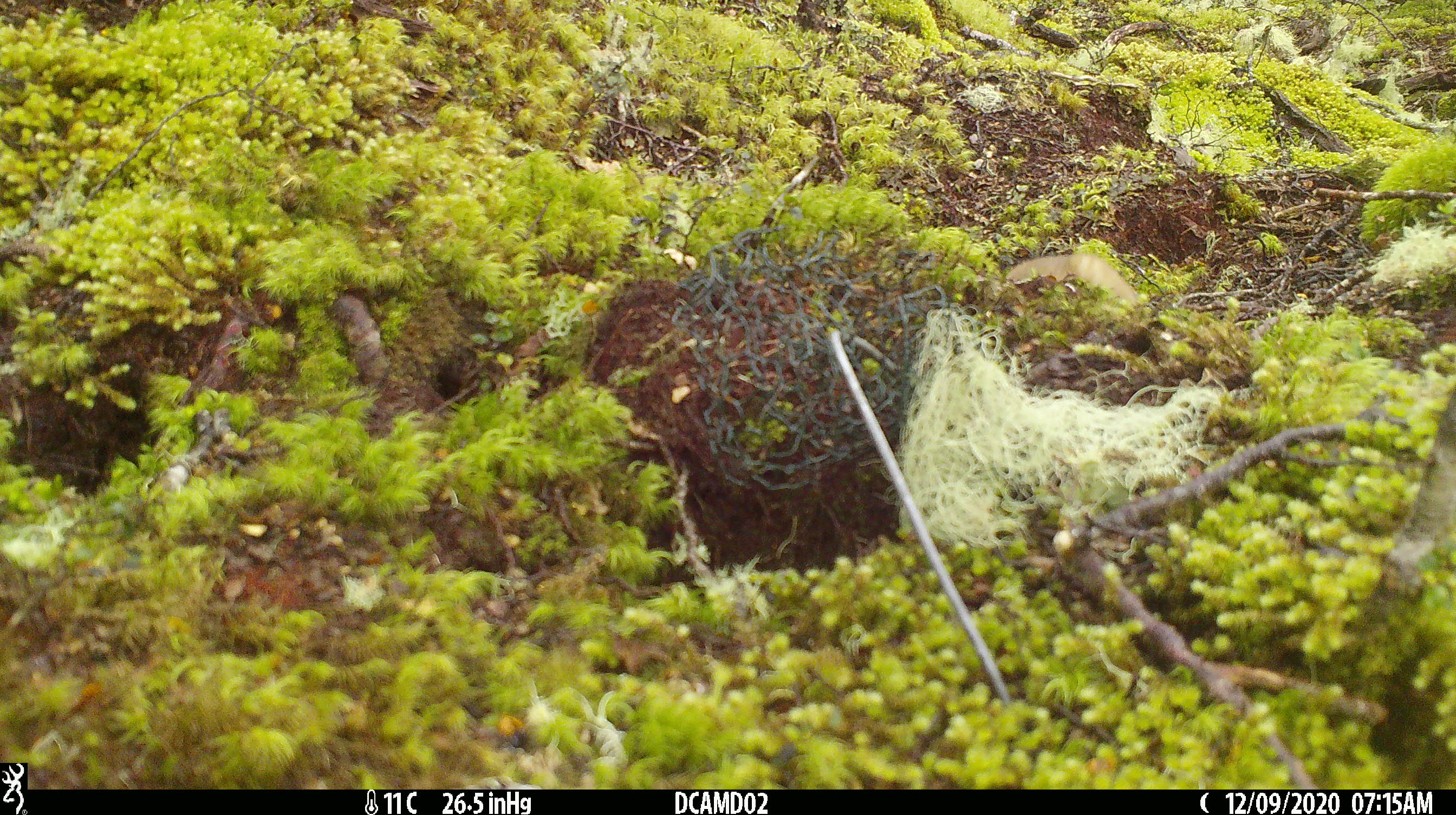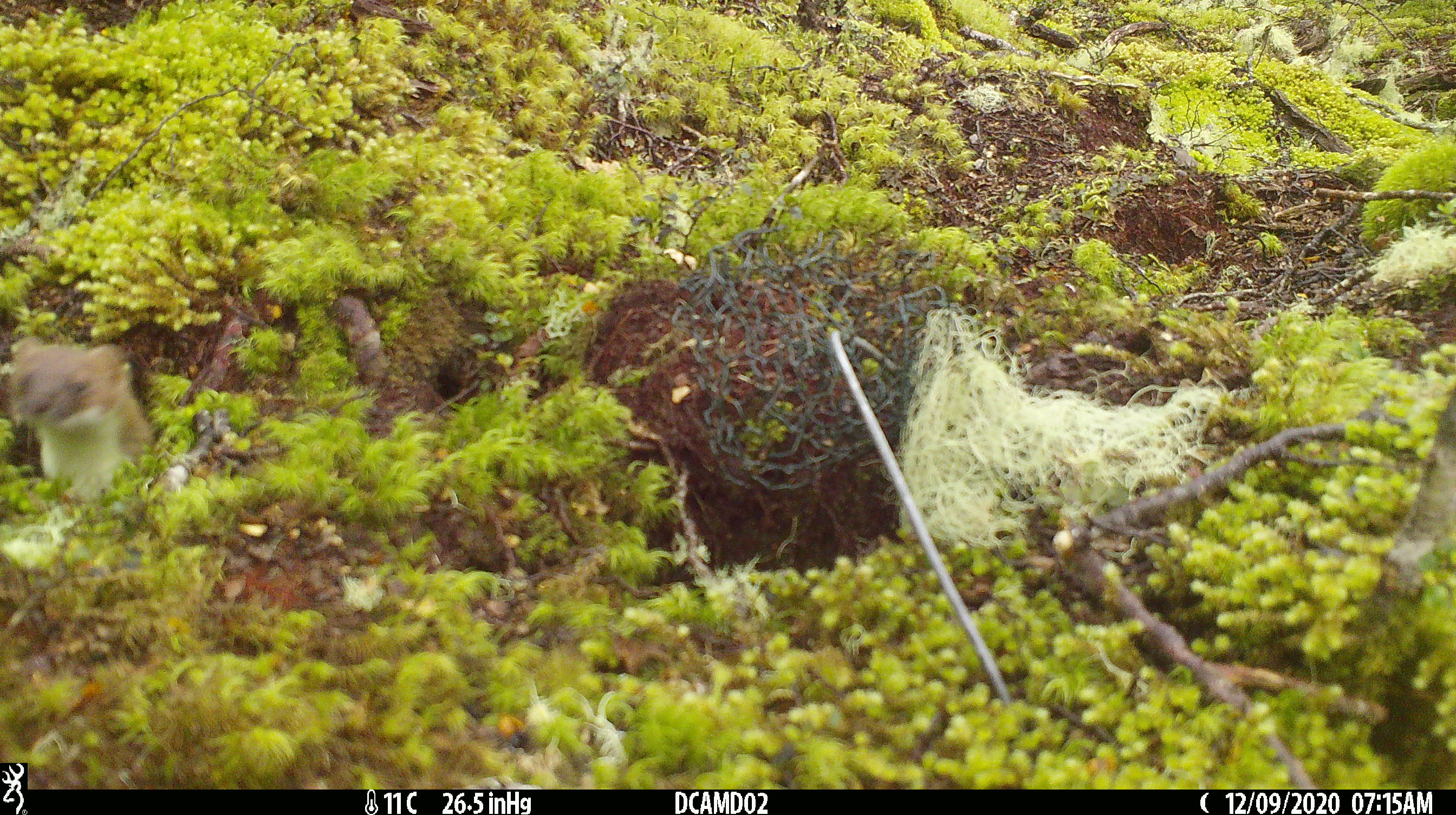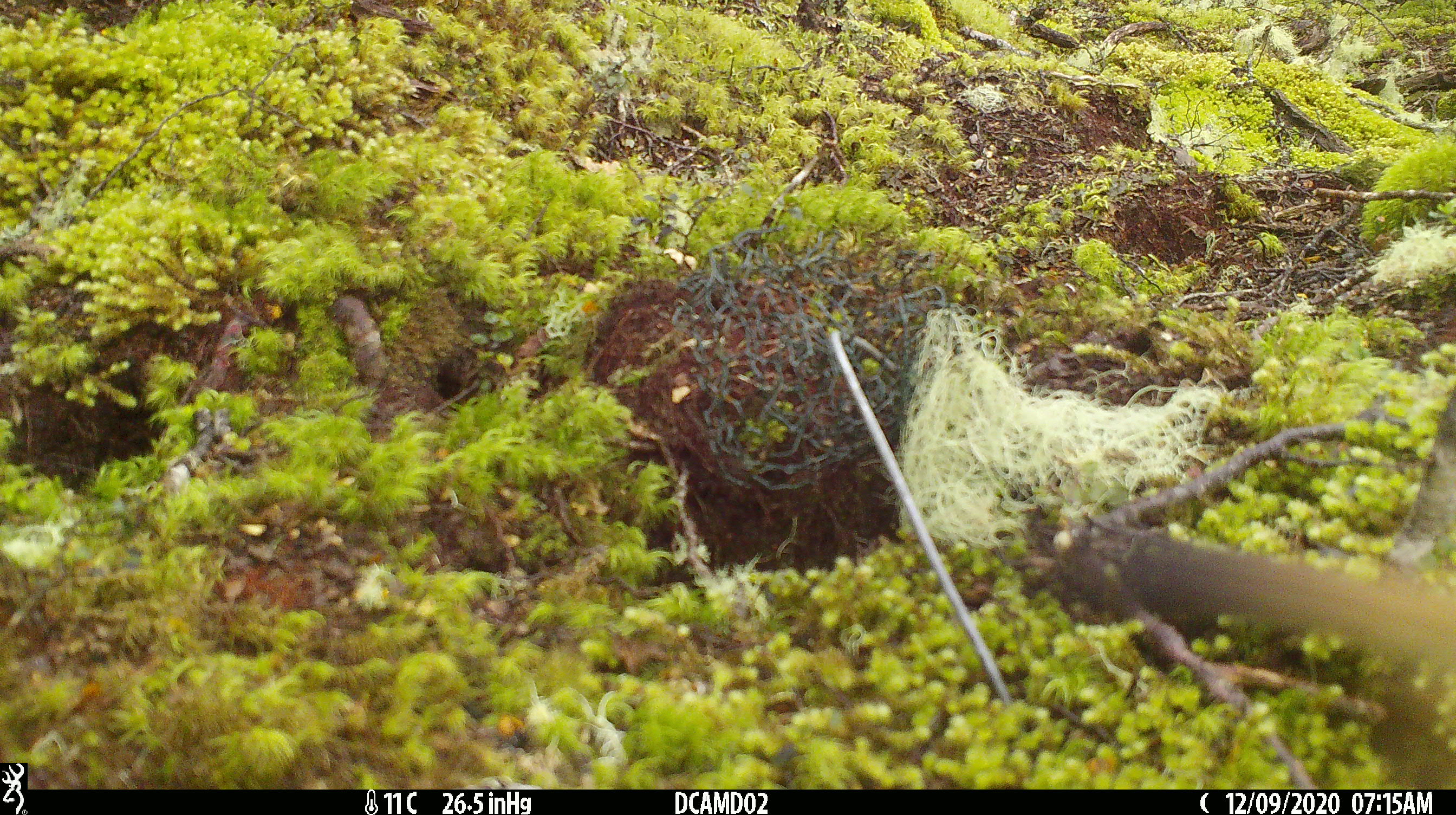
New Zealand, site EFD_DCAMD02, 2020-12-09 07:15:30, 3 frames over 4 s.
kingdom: Animalia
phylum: Chordata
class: Mammalia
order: Carnivora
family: Mustelidae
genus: Mustela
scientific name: Mustela erminea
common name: stoat